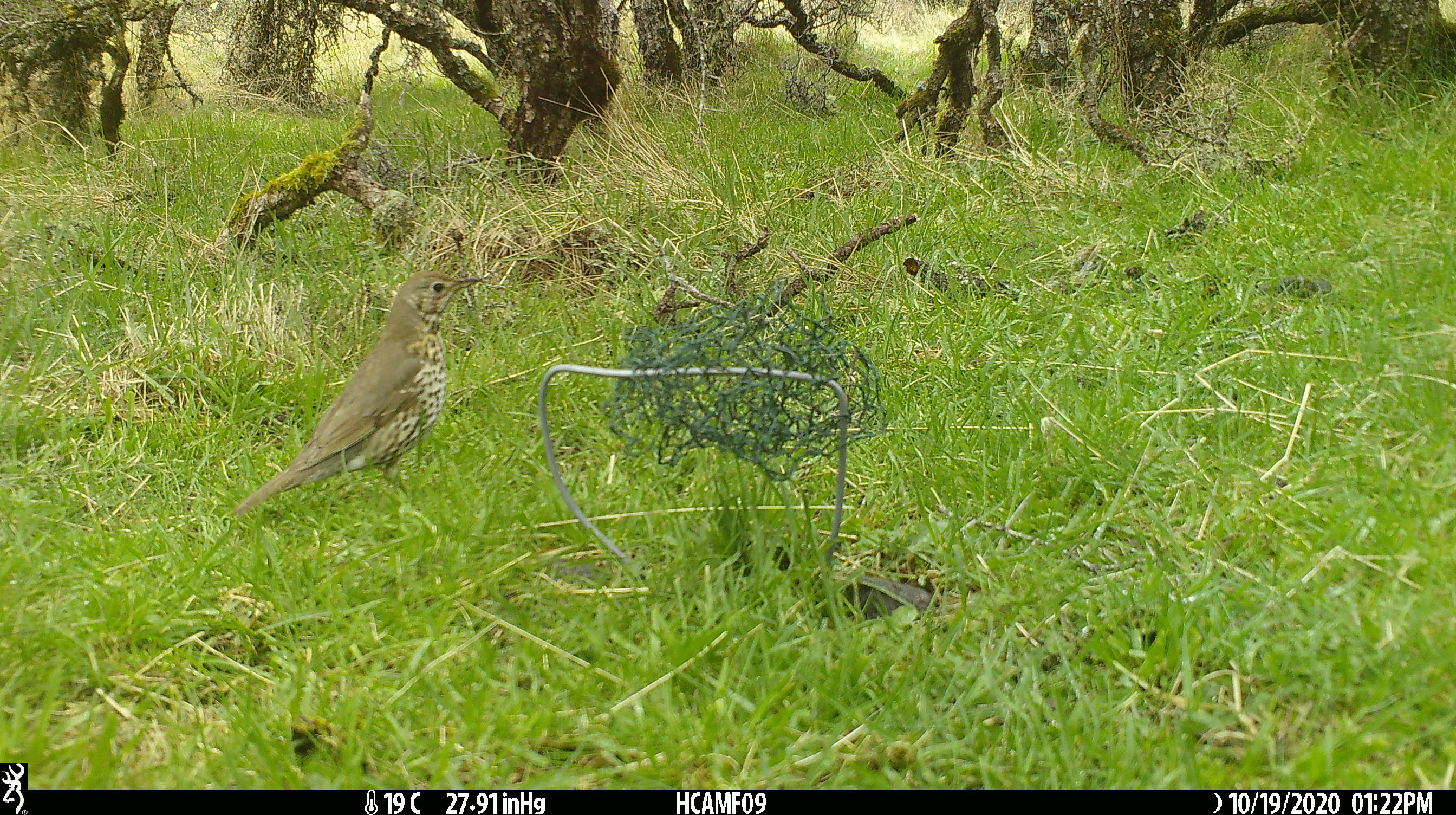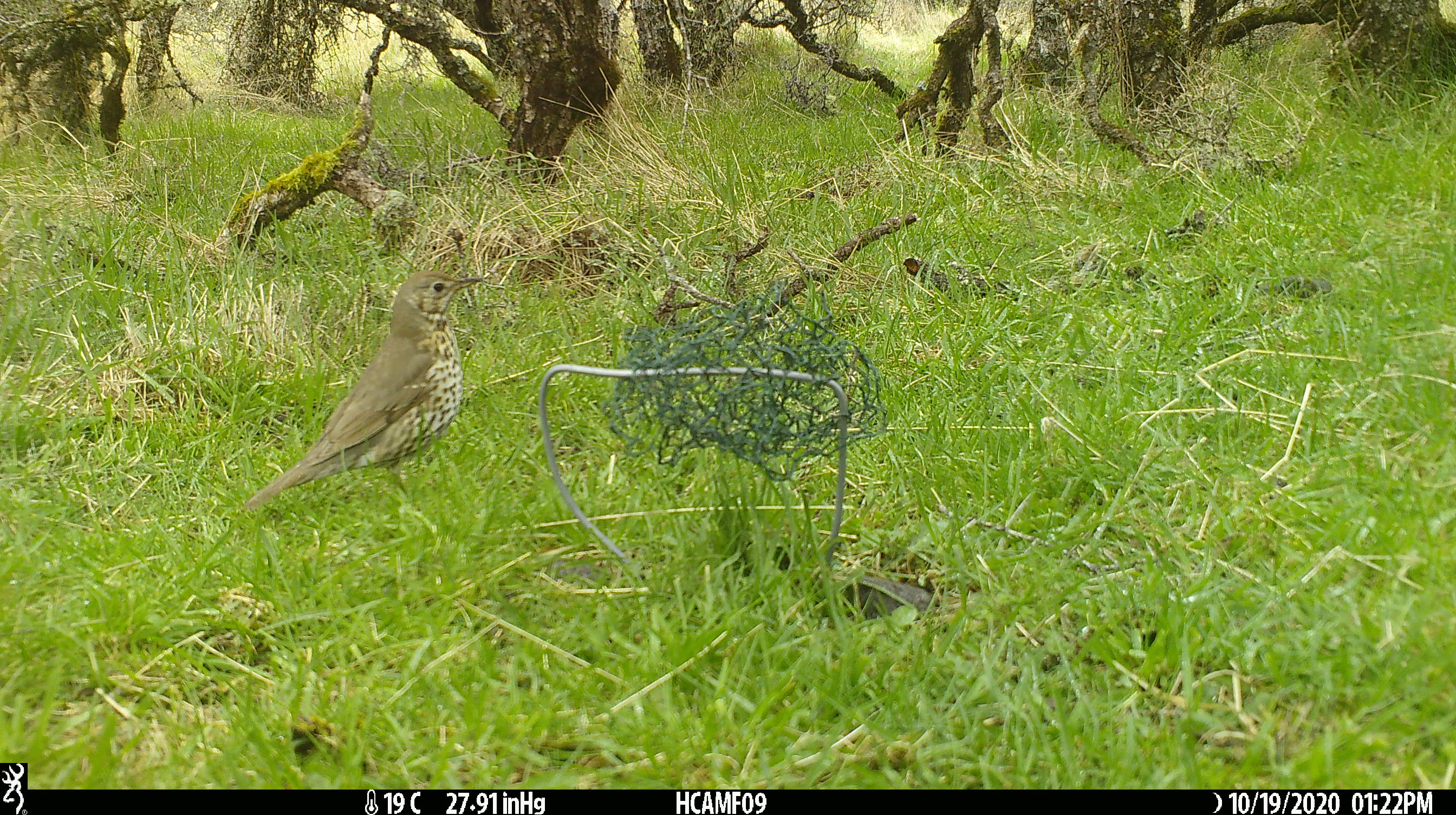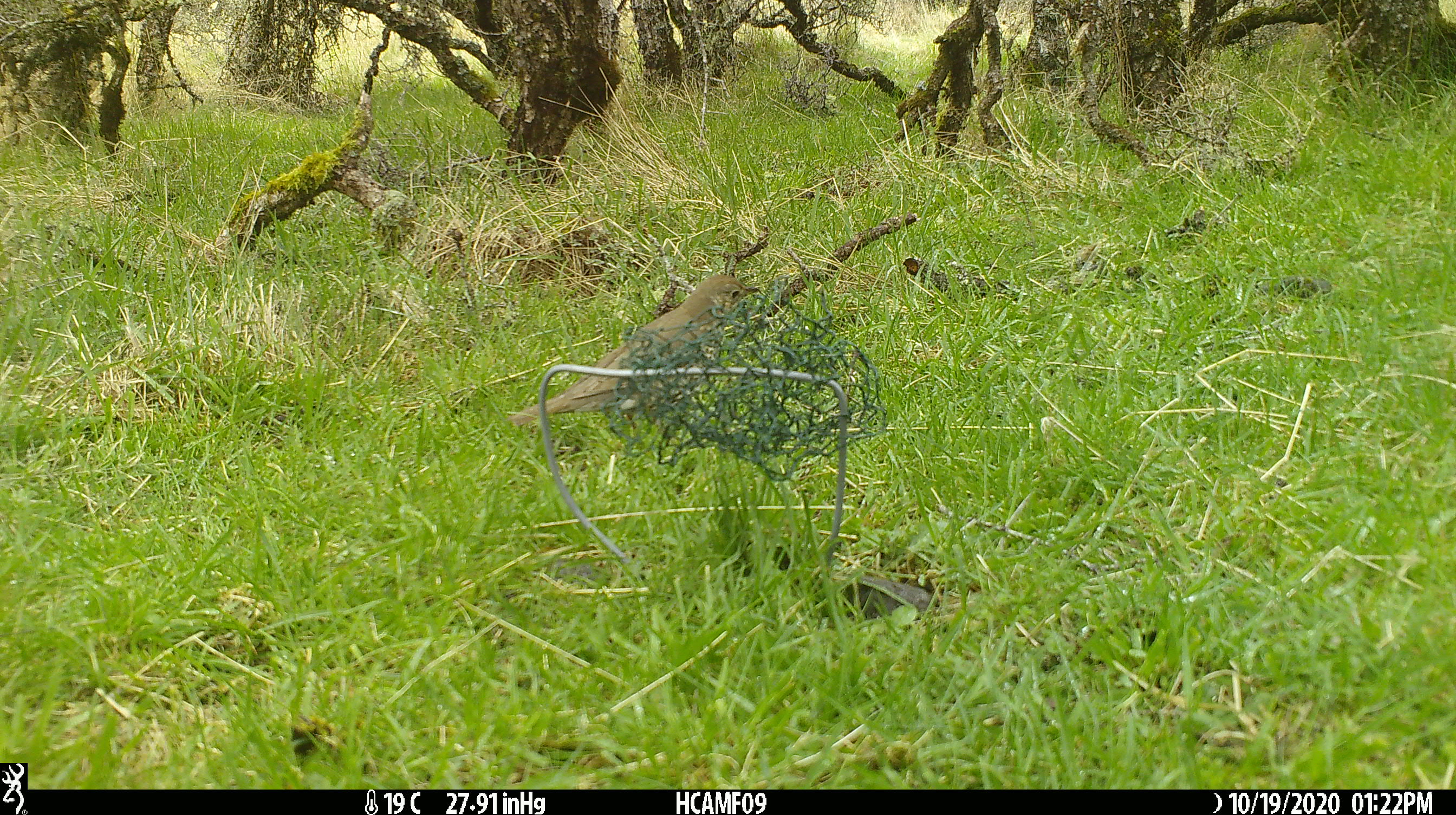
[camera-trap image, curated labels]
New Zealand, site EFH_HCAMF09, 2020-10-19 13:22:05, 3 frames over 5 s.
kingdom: Animalia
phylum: Chordata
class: Aves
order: Passeriformes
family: Turdidae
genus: Turdus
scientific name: Turdus philomelos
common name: song thrush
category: thrush